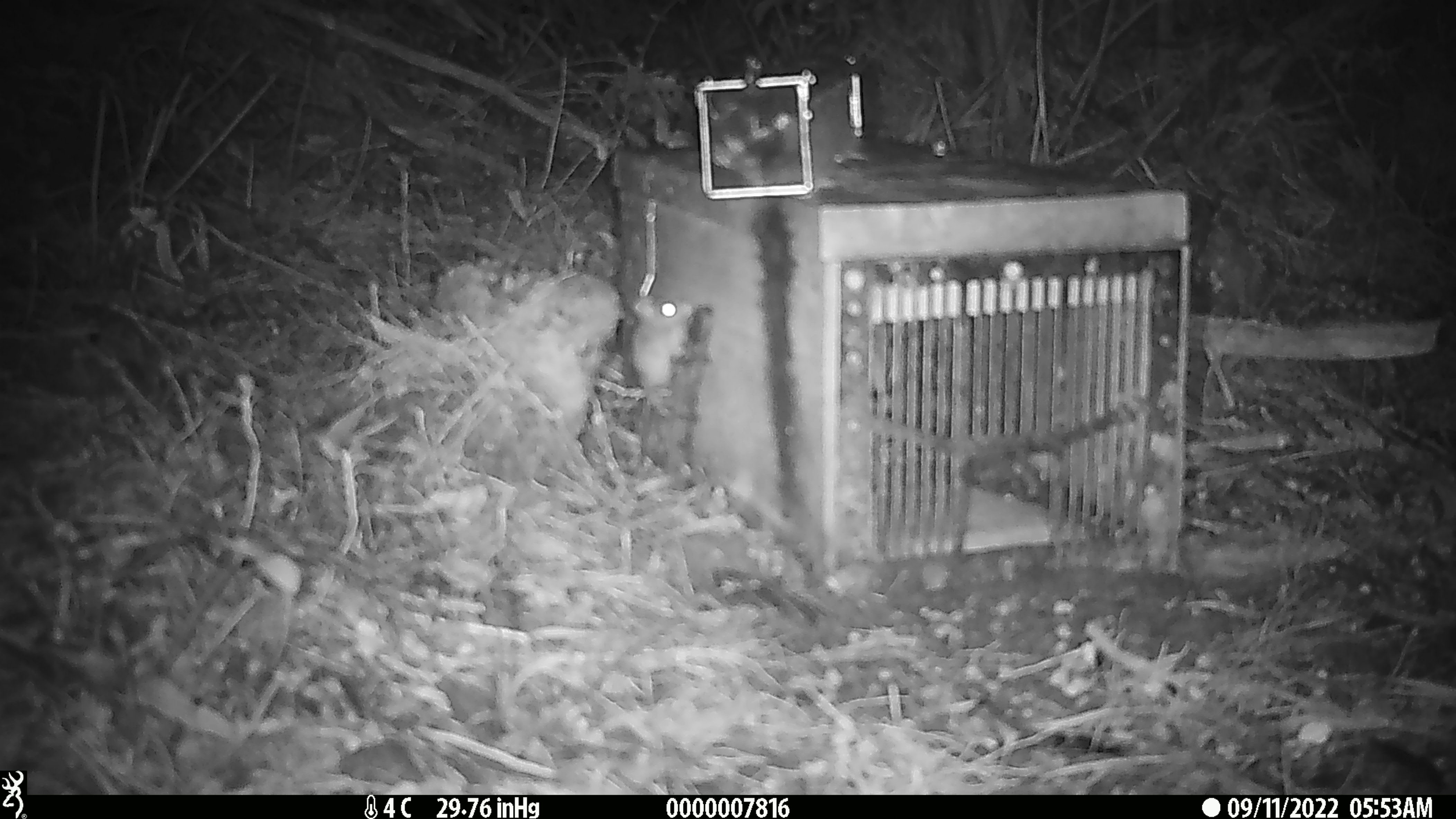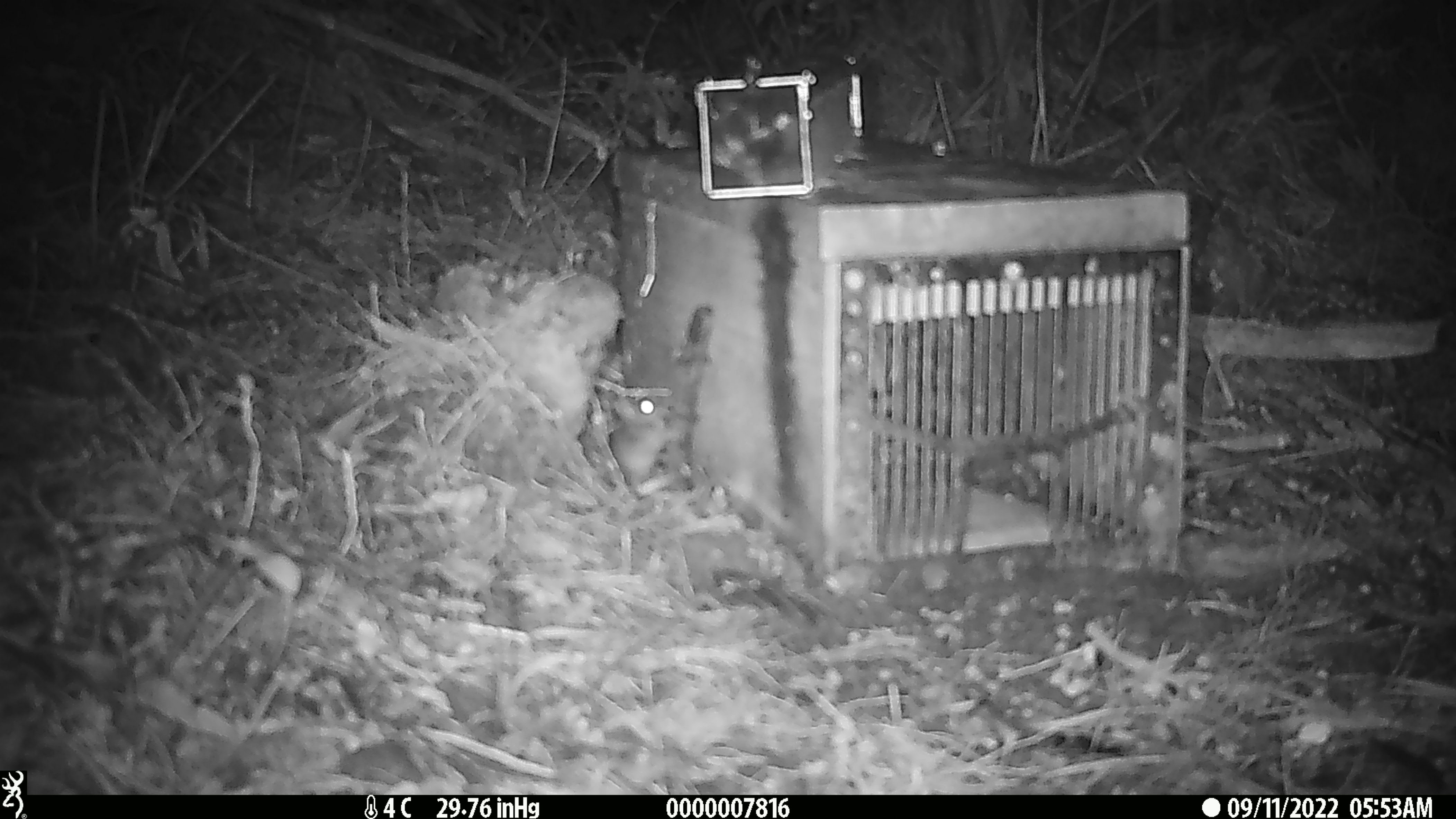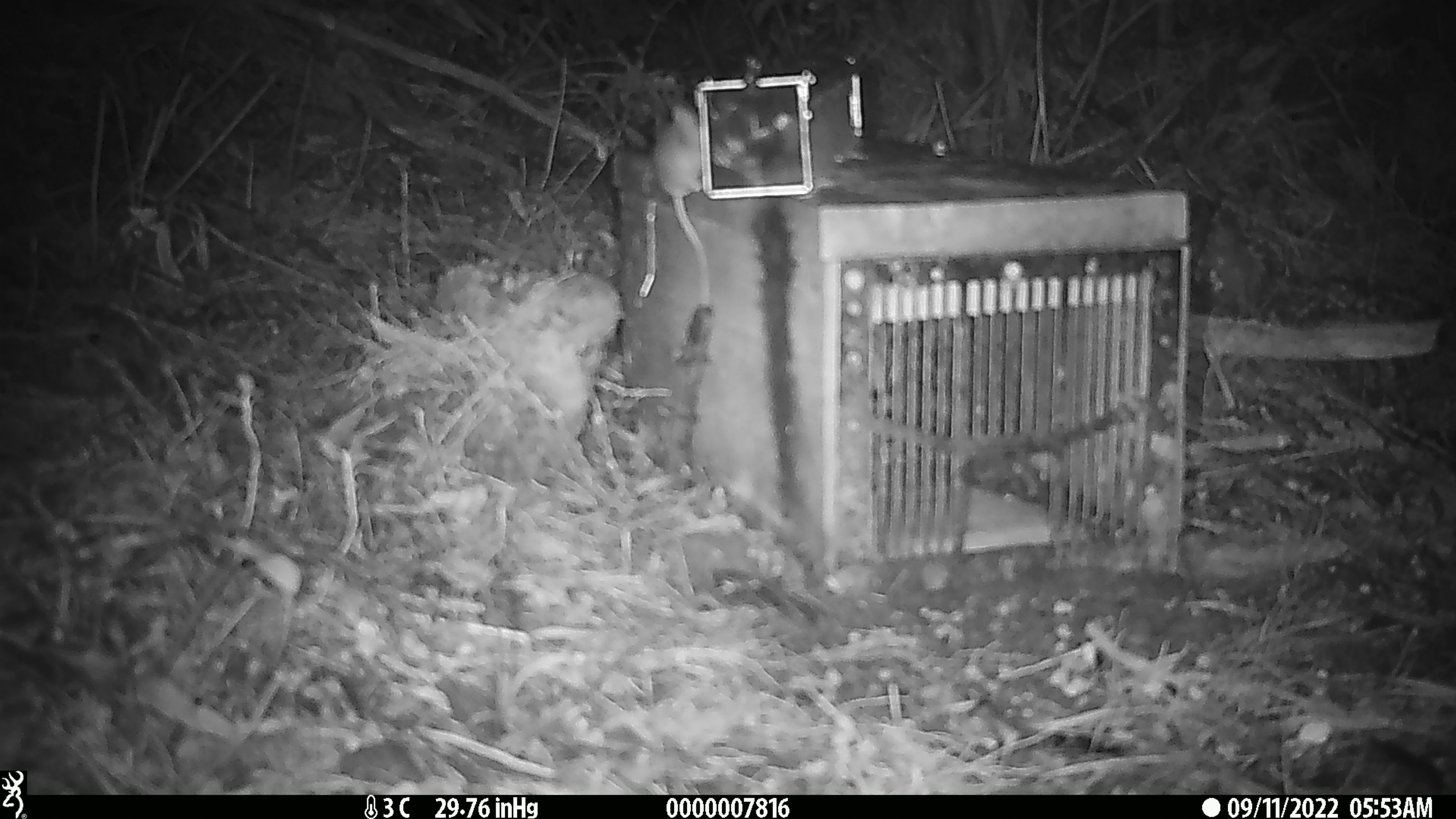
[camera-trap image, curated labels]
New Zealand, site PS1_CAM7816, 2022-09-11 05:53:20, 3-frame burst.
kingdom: Animalia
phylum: Chordata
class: Mammalia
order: Rodentia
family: Muridae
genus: Mus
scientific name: Mus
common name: mouse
Mouse (Mus).